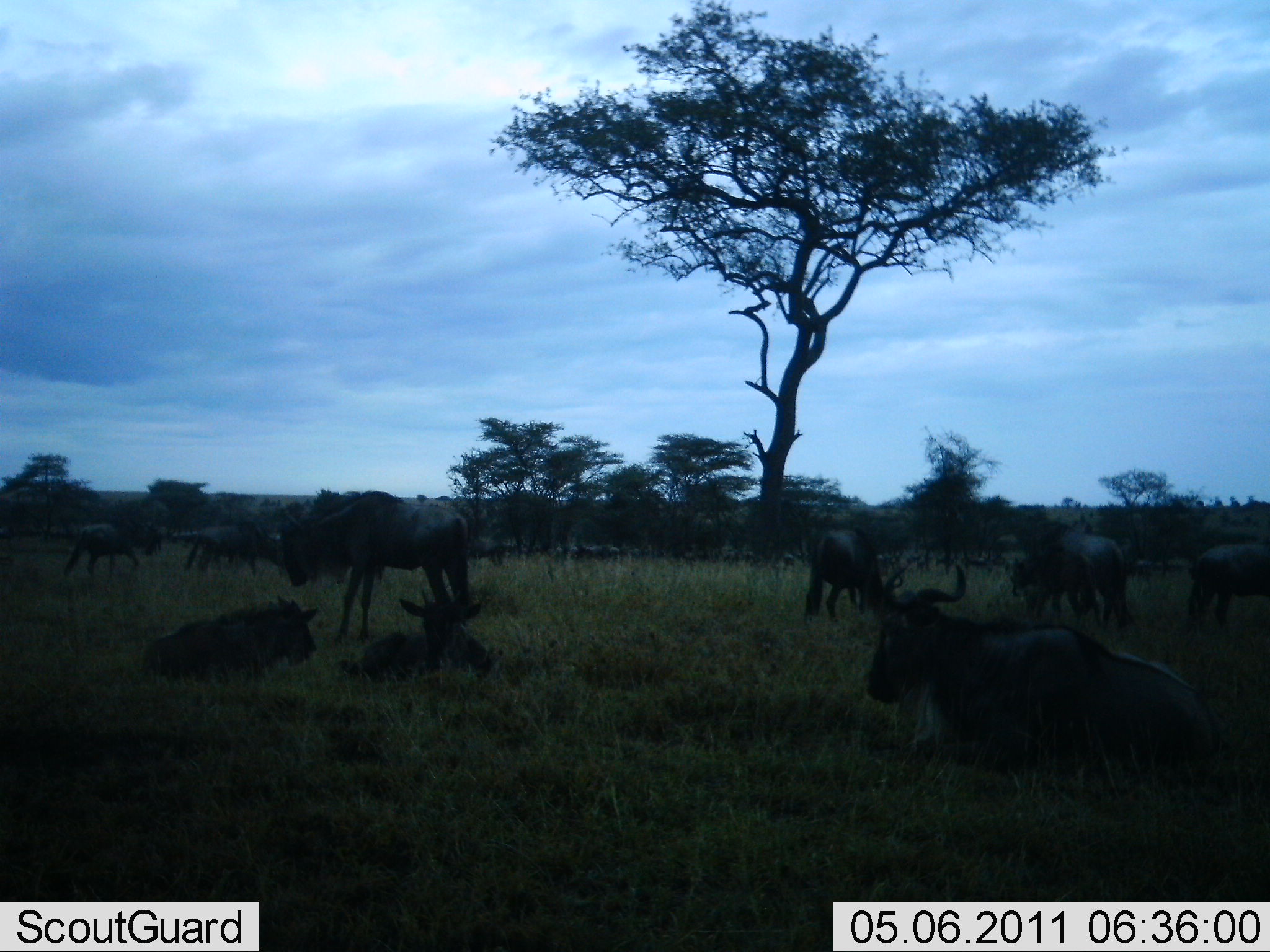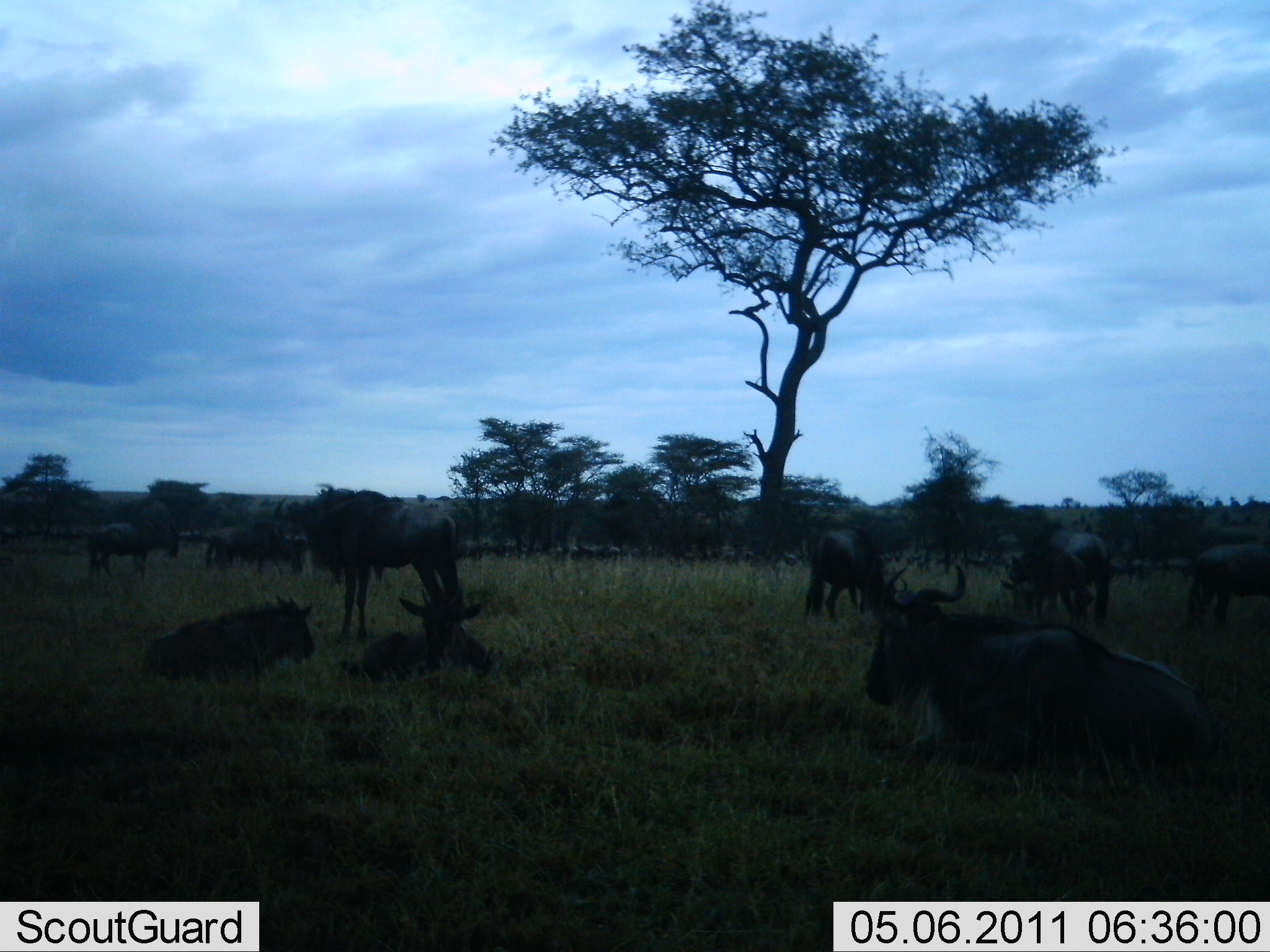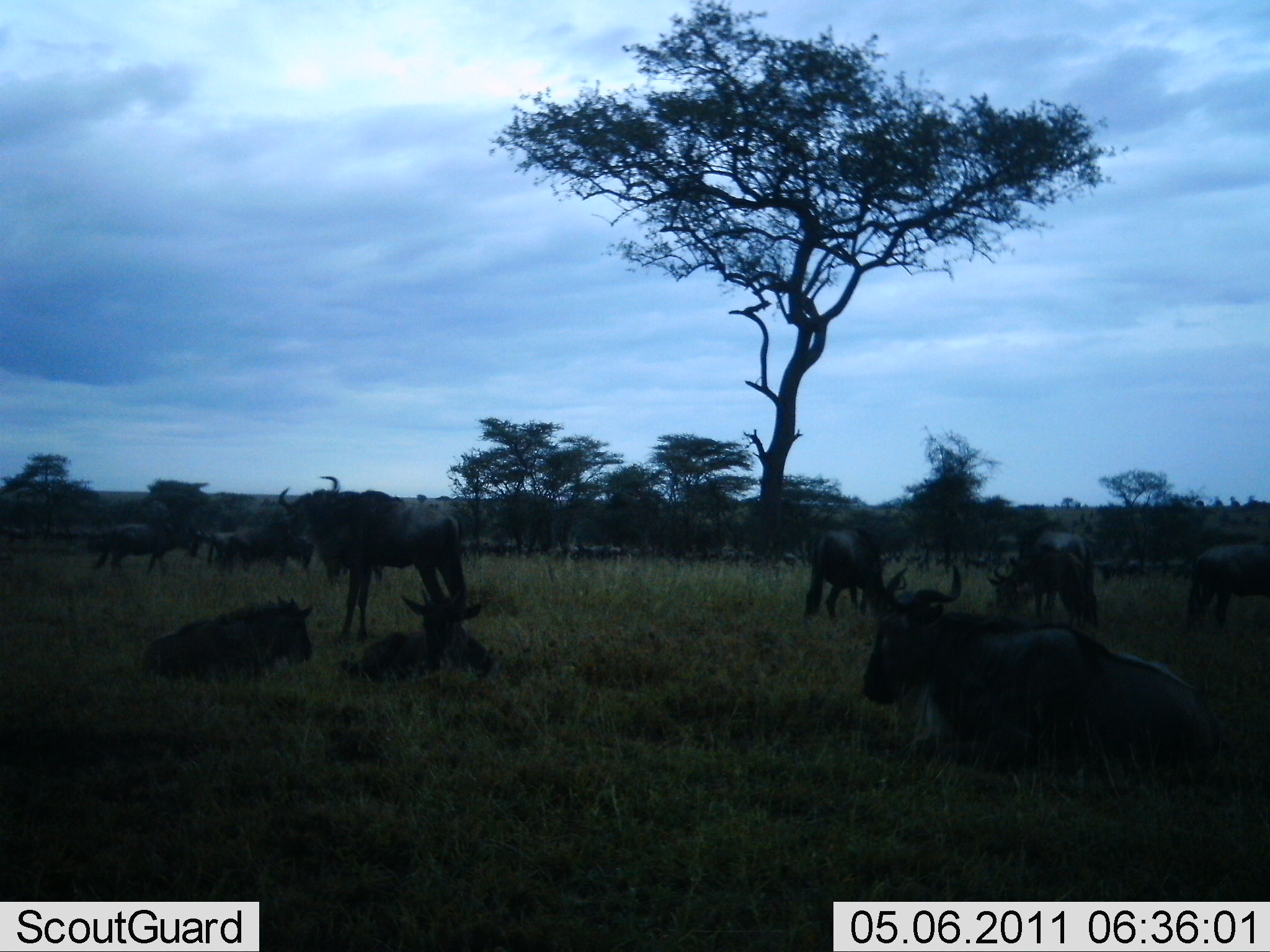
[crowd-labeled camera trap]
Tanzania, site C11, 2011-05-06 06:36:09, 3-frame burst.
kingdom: Animalia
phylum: Chordata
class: Mammalia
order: Artiodactyla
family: Bovidae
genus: Connochaetes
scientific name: Connochaetes taurinus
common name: blue wildebeest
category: wildebeest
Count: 11-50.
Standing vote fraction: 70%.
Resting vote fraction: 100%.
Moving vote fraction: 30%.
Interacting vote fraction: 20%.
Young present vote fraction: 20%.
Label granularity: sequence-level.